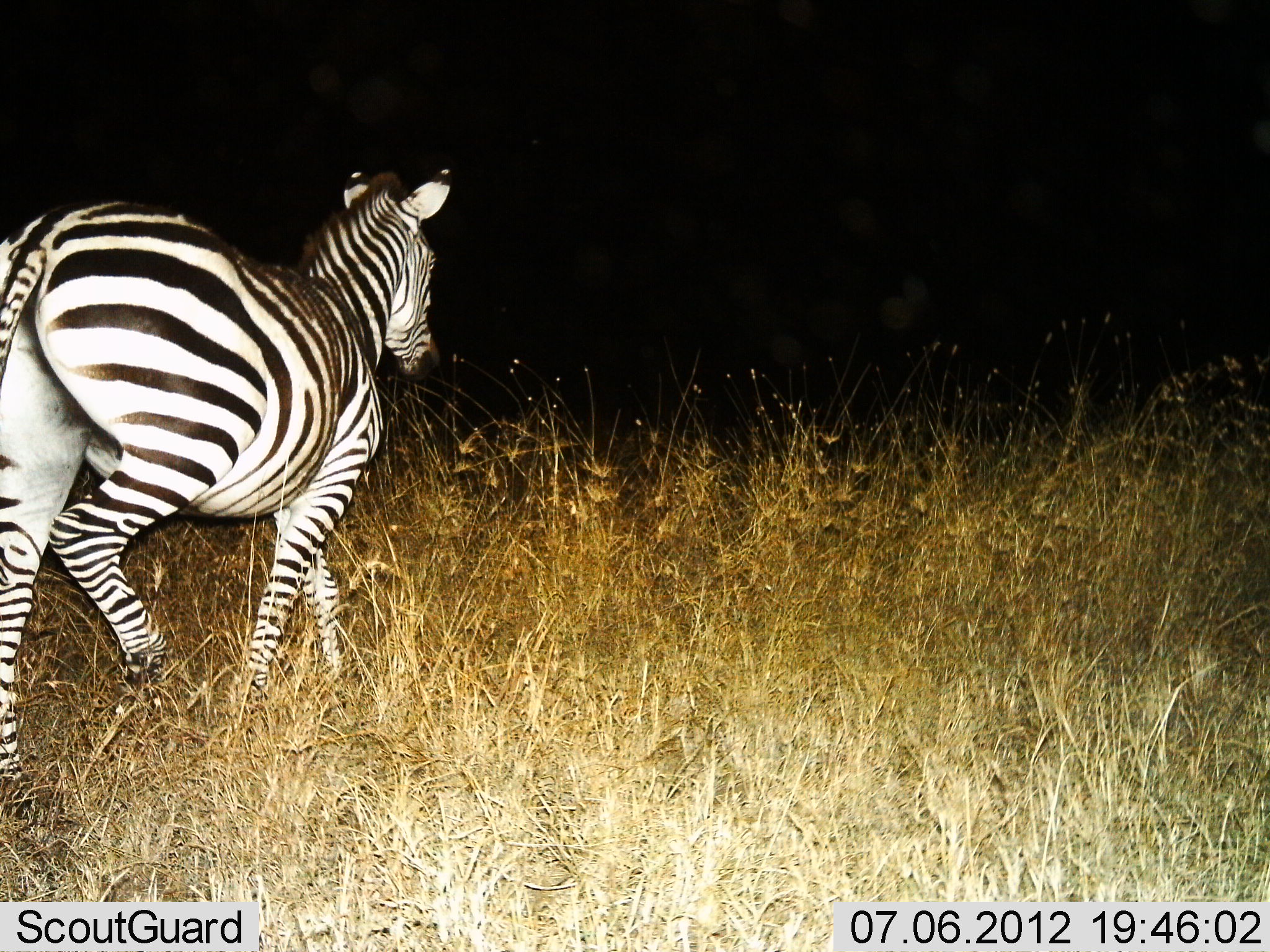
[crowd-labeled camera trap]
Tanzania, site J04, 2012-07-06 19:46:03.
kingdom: Animalia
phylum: Chordata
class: Mammalia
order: Perissodactyla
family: Equidae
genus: Equus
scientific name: Equus quagga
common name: plains zebra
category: zebra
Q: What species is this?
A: Zebra (plains zebra) (Equus quagga).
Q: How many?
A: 1.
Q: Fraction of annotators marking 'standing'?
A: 8%.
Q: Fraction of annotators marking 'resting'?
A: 0%.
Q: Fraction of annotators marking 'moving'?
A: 92%.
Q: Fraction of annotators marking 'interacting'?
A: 0%.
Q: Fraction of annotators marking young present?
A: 0%.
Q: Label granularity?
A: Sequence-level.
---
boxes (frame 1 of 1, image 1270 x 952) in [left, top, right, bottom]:
animal: [0, 168, 453, 782]